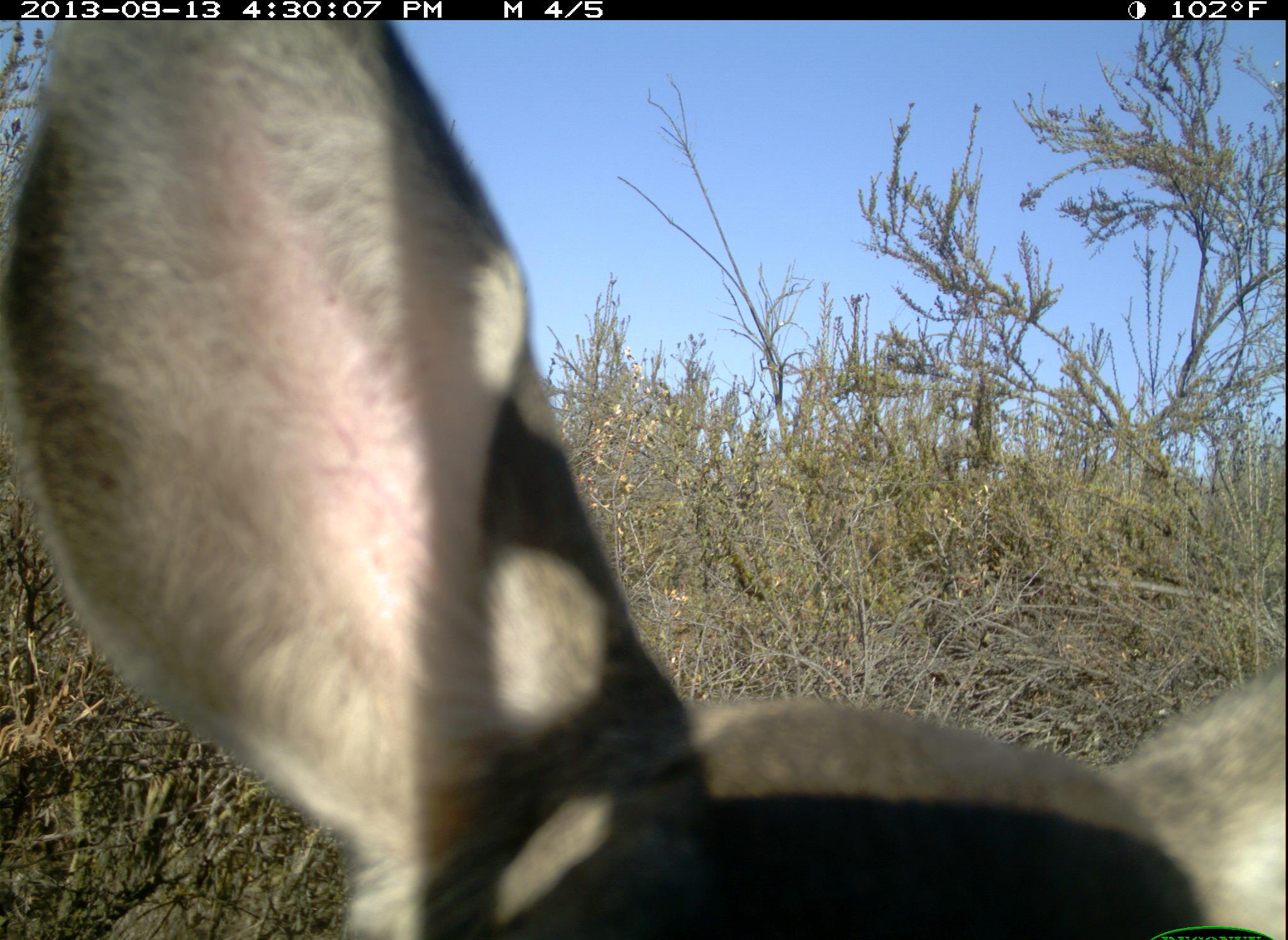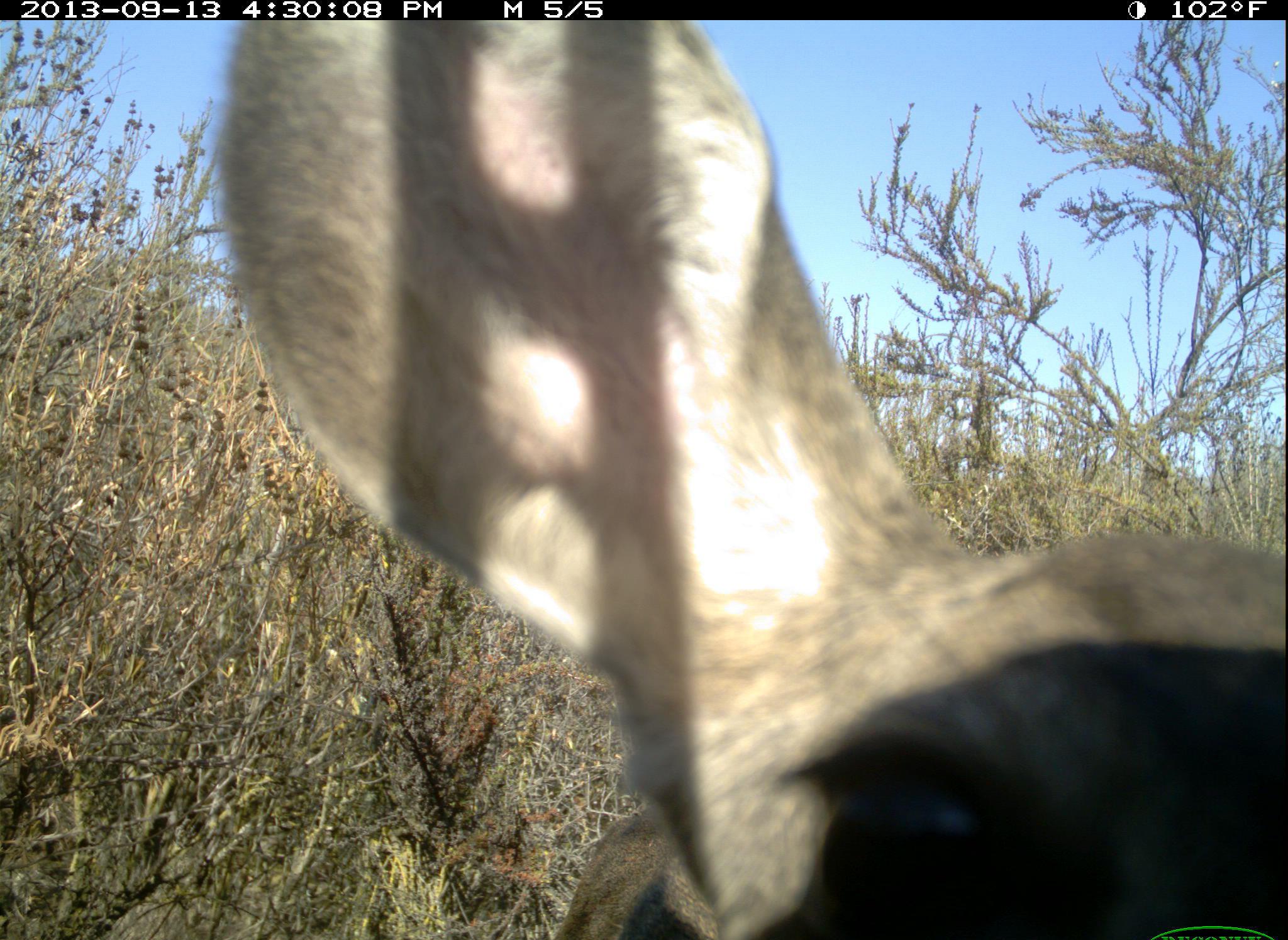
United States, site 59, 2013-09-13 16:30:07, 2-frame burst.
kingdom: Animalia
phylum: Chordata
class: Mammalia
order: Artiodactyla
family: Cervidae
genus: Odocoileus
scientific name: Odocoileus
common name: deer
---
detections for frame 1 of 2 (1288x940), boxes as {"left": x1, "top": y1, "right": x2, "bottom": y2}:
deer: {"left": 0, "top": 20, "right": 1288, "bottom": 939}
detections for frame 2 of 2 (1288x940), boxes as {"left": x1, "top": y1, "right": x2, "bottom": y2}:
deer: {"left": 224, "top": 19, "right": 1287, "bottom": 940}